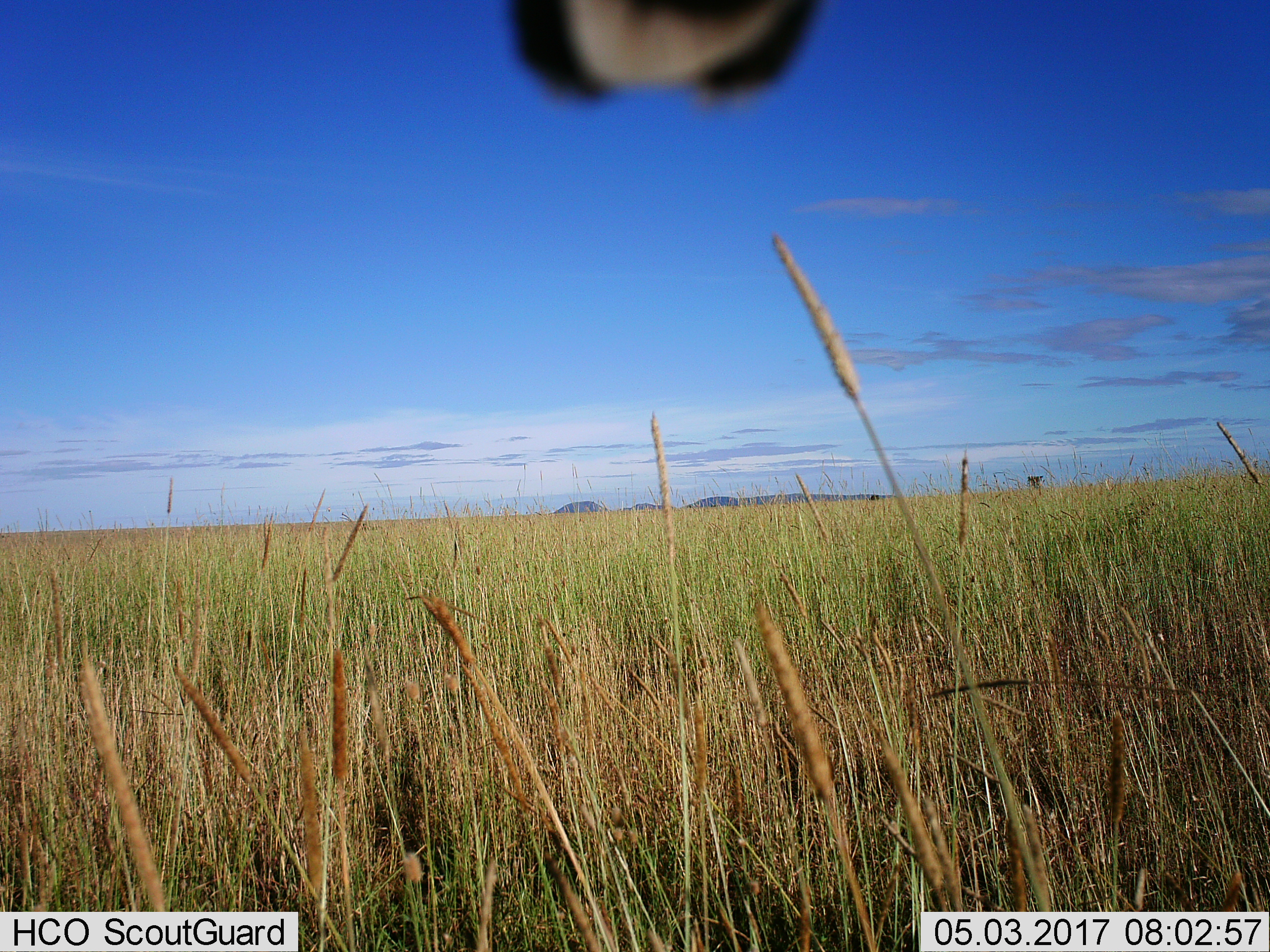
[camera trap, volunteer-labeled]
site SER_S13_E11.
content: unidentified animal